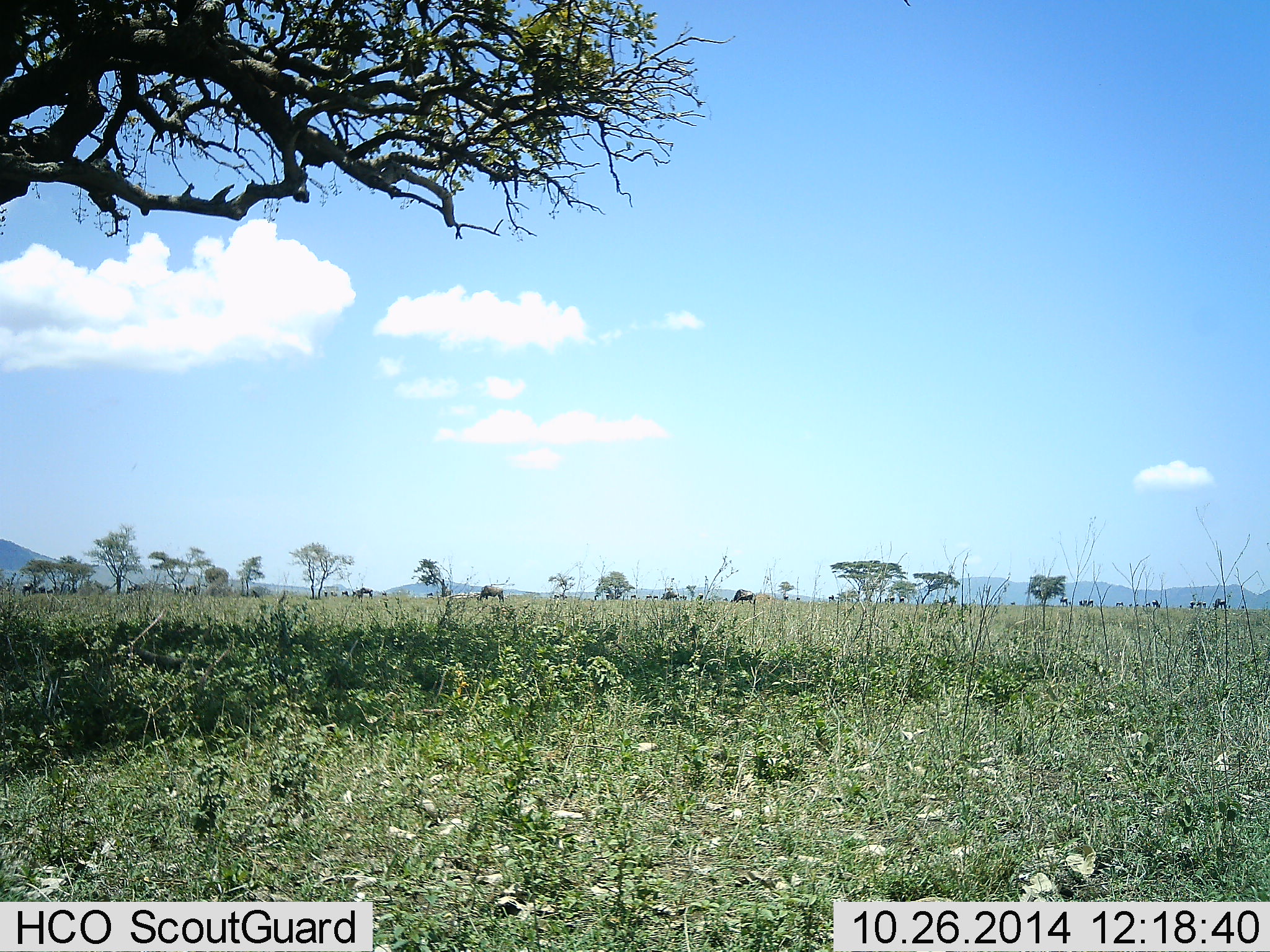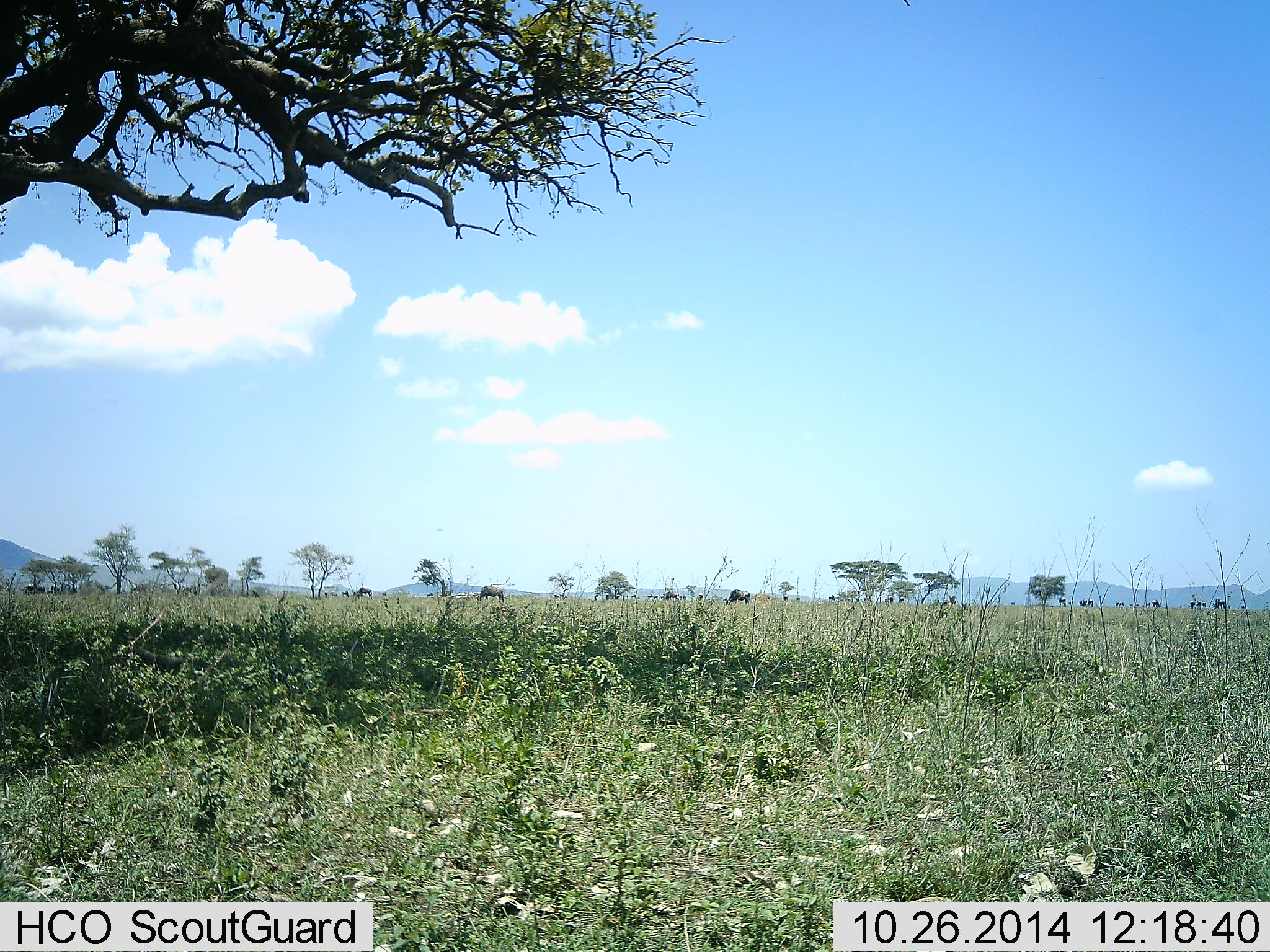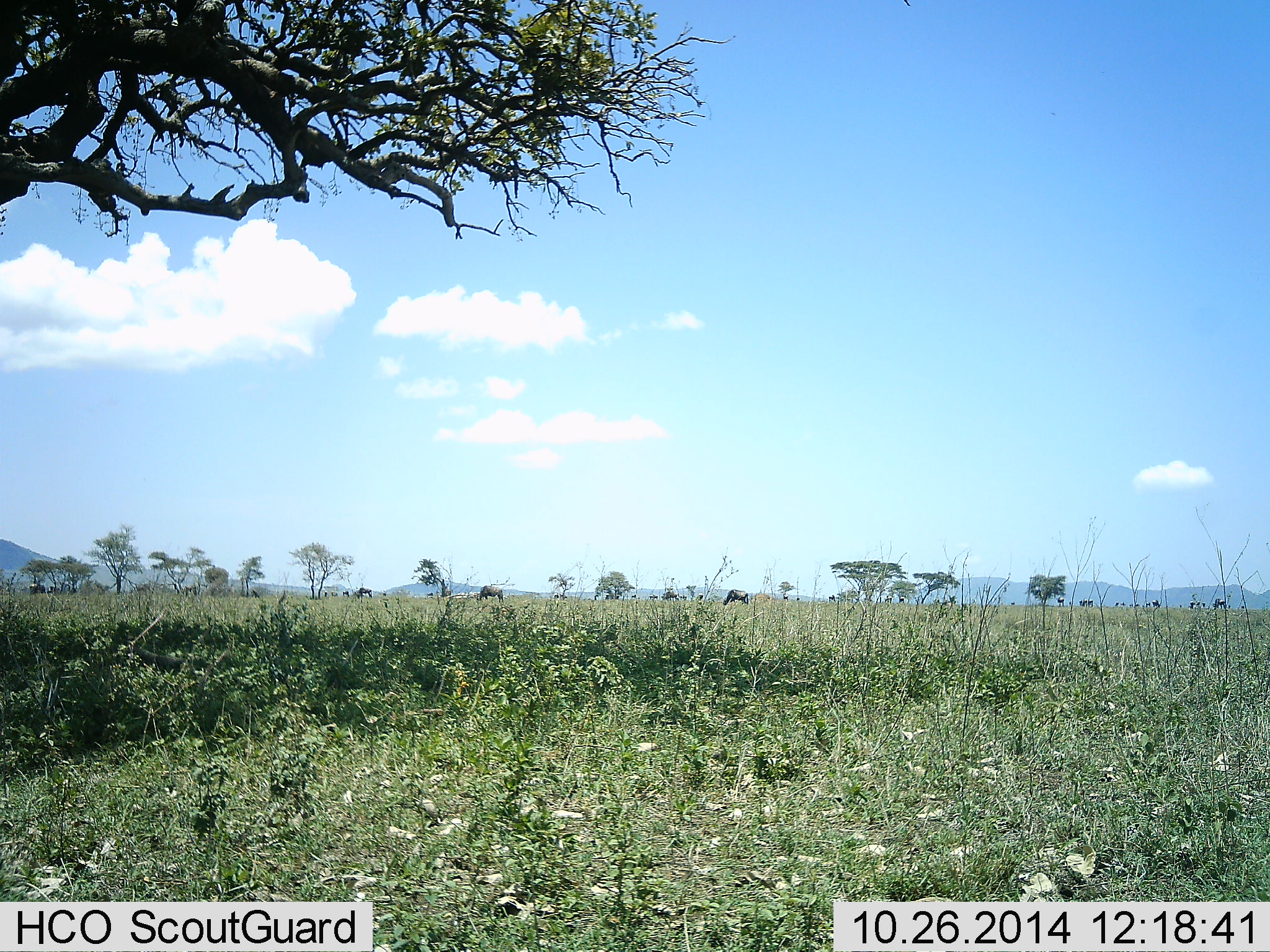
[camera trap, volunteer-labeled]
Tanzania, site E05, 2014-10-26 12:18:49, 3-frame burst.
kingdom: Animalia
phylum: Chordata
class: Mammalia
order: Artiodactyla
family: Bovidae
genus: Connochaetes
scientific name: Connochaetes taurinus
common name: blue wildebeest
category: wildebeest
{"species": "wildebeest (blue wildebeest) (Connochaetes taurinus)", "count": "11-50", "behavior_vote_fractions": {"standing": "11%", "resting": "0%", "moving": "44%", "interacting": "0%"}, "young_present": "0%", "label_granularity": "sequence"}